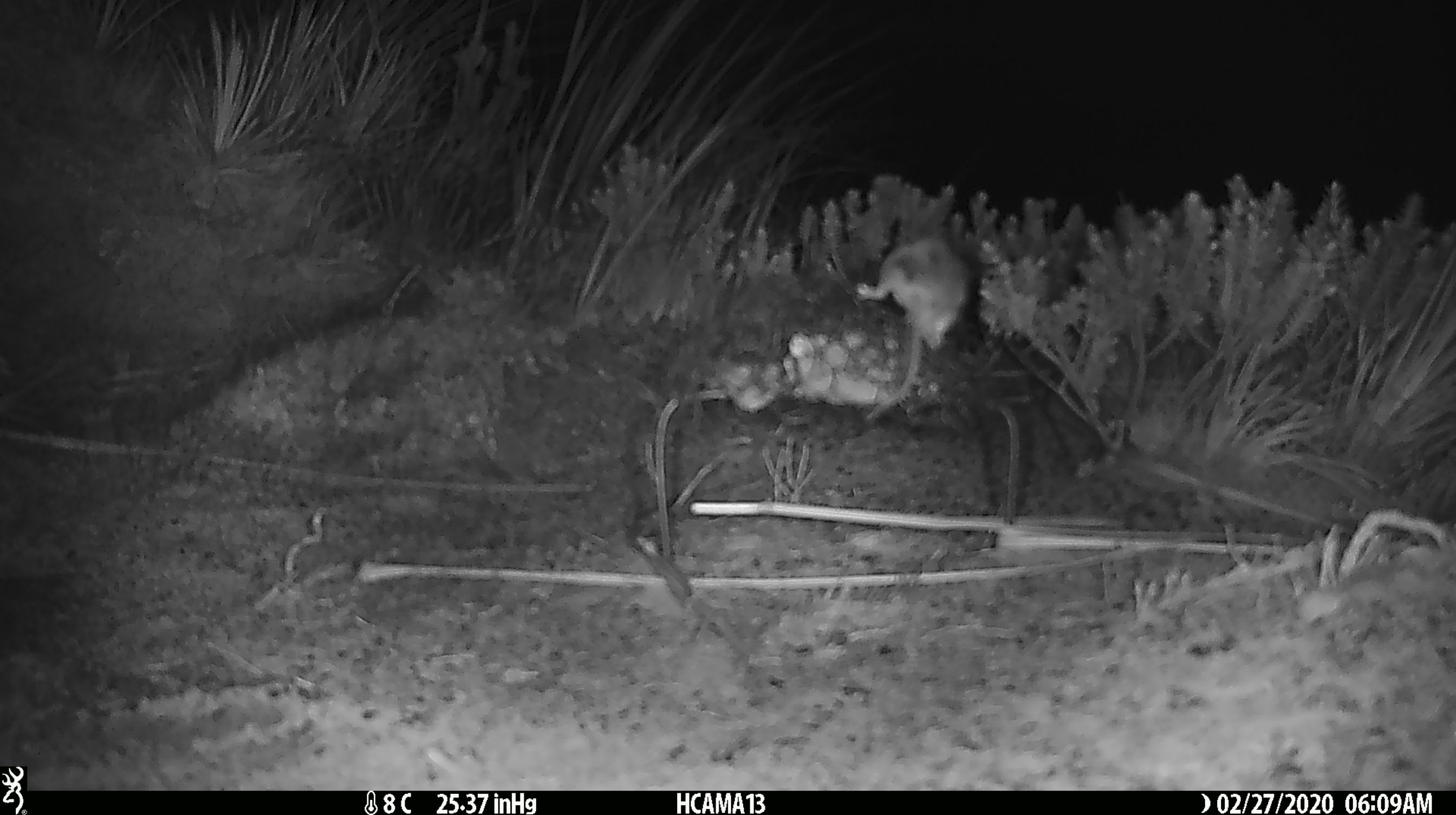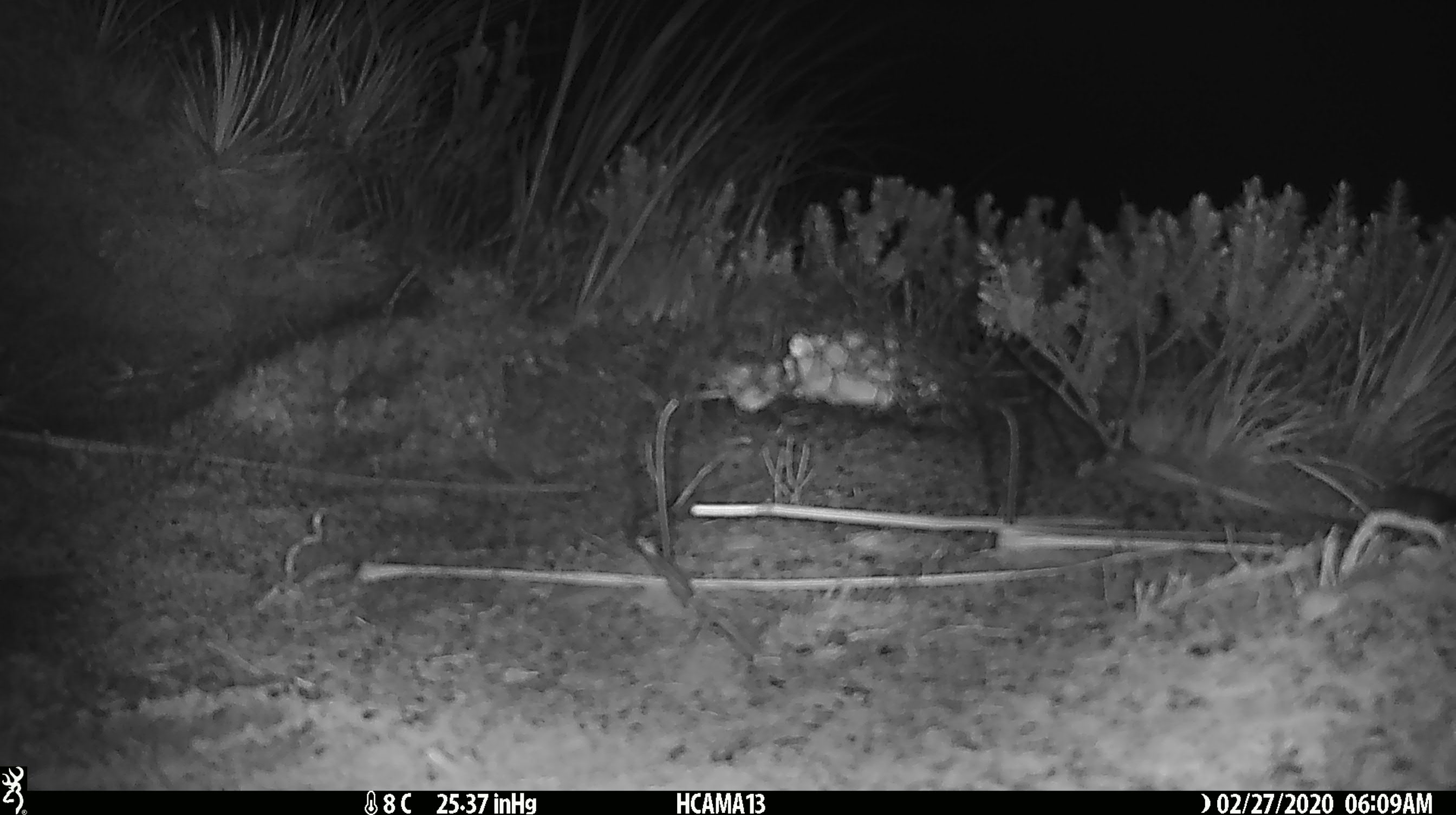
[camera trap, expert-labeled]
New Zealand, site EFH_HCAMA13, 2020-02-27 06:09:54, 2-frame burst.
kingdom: Animalia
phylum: Chordata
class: Mammalia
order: Rodentia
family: Muridae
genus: Mus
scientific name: Mus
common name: mouse